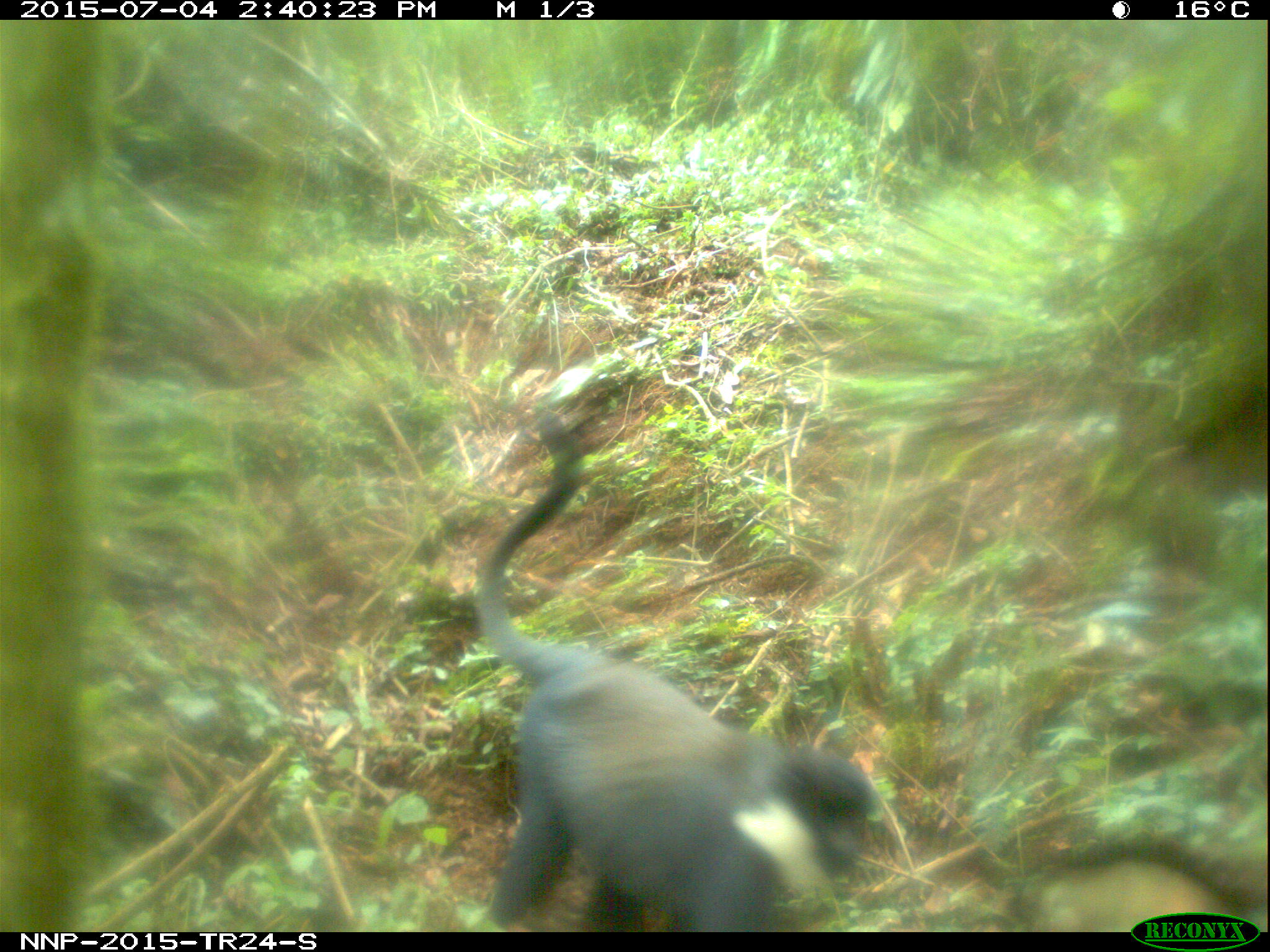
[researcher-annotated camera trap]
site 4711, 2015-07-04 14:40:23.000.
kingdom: Animalia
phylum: Chordata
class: Mammalia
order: Primates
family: Cercopithecidae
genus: Allochrocebus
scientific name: Allochrocebus lhoesti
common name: l'hoest's monkey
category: cercopithecus lhoesti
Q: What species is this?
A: Cercopithecus lhoesti (l'hoest's monkey) (Allochrocebus lhoesti).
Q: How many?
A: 1.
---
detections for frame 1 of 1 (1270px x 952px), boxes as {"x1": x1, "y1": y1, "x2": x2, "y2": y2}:
cercopithecus lhoesti: {"x1": 475, "y1": 398, "x2": 879, "y2": 931}